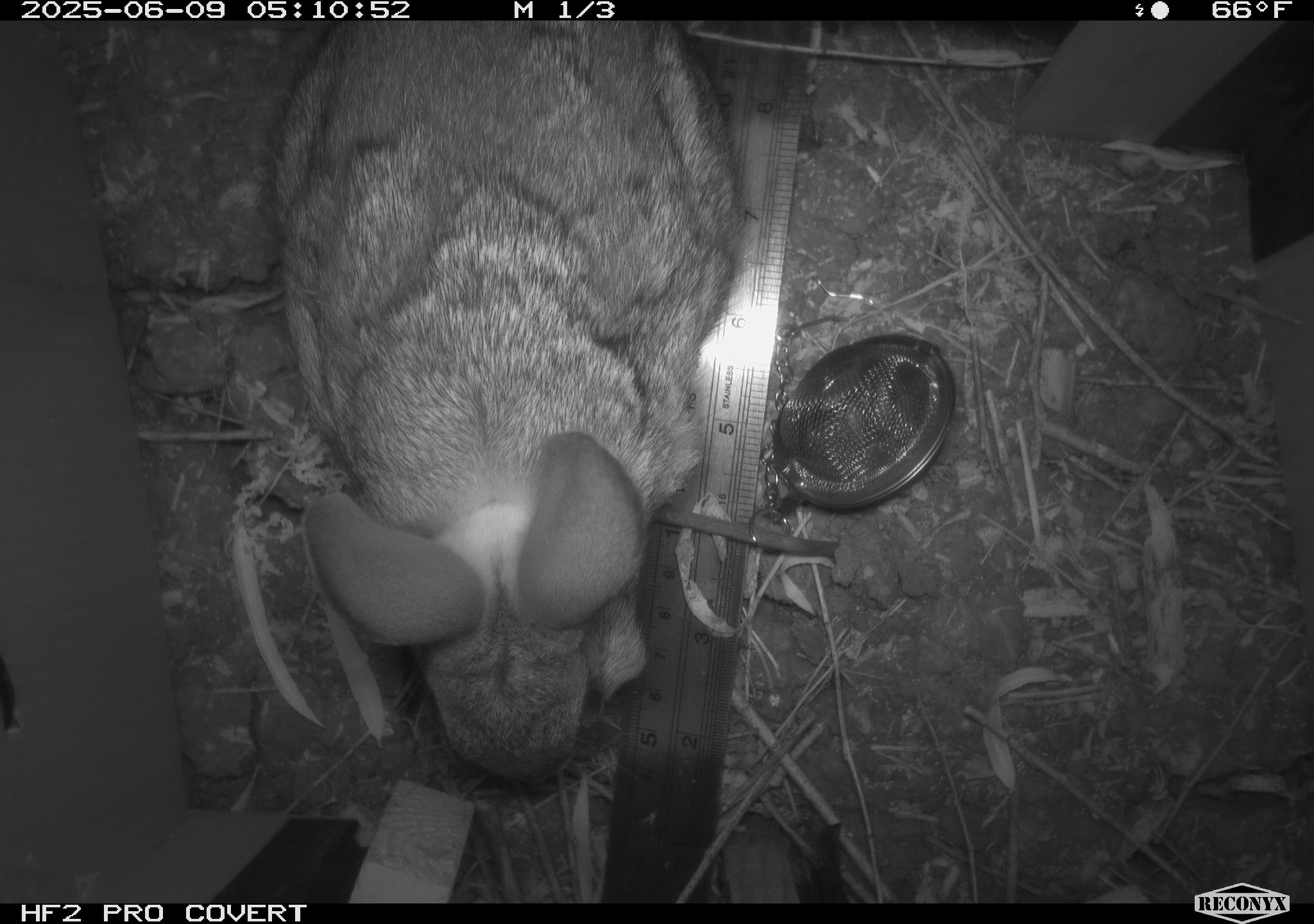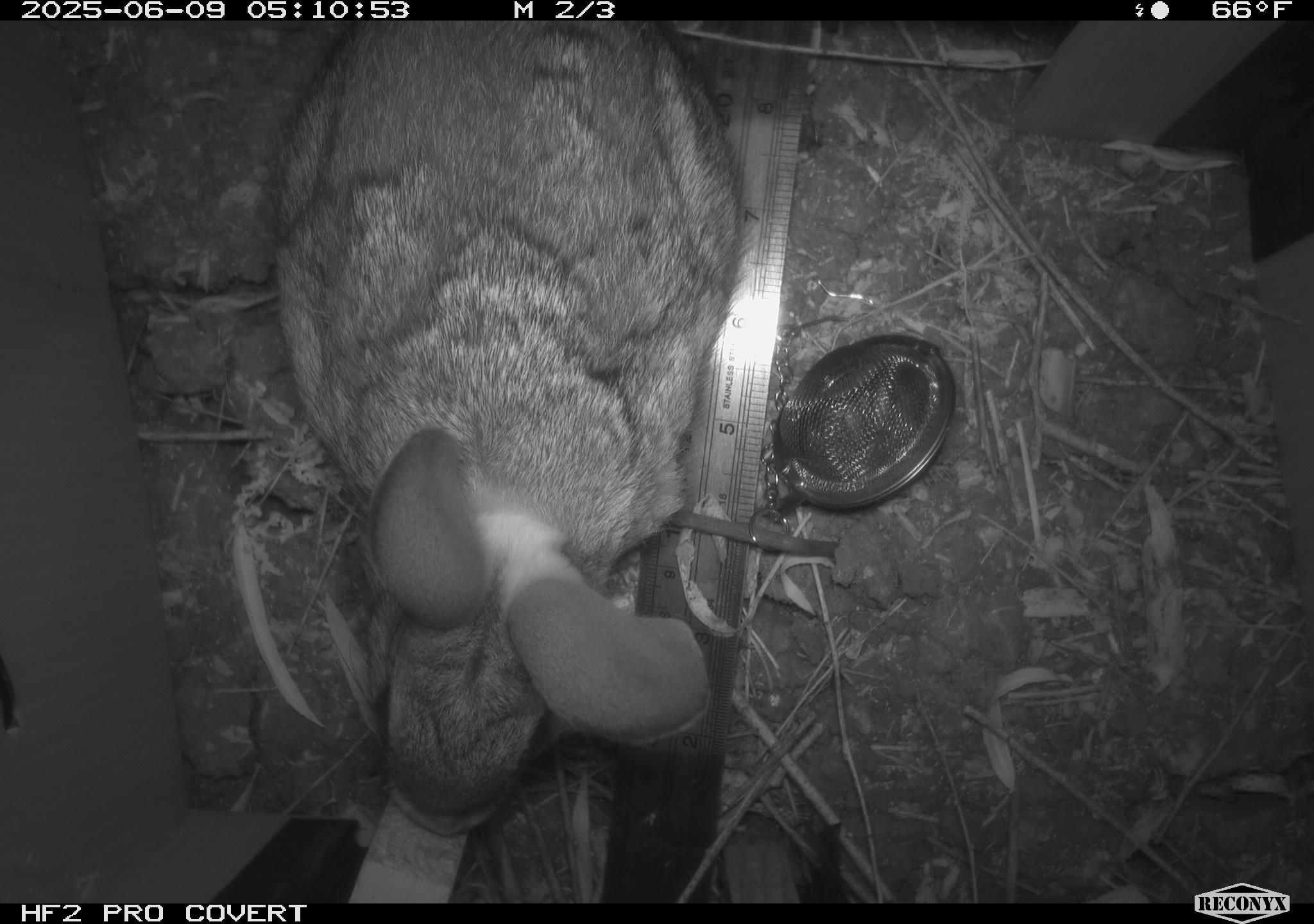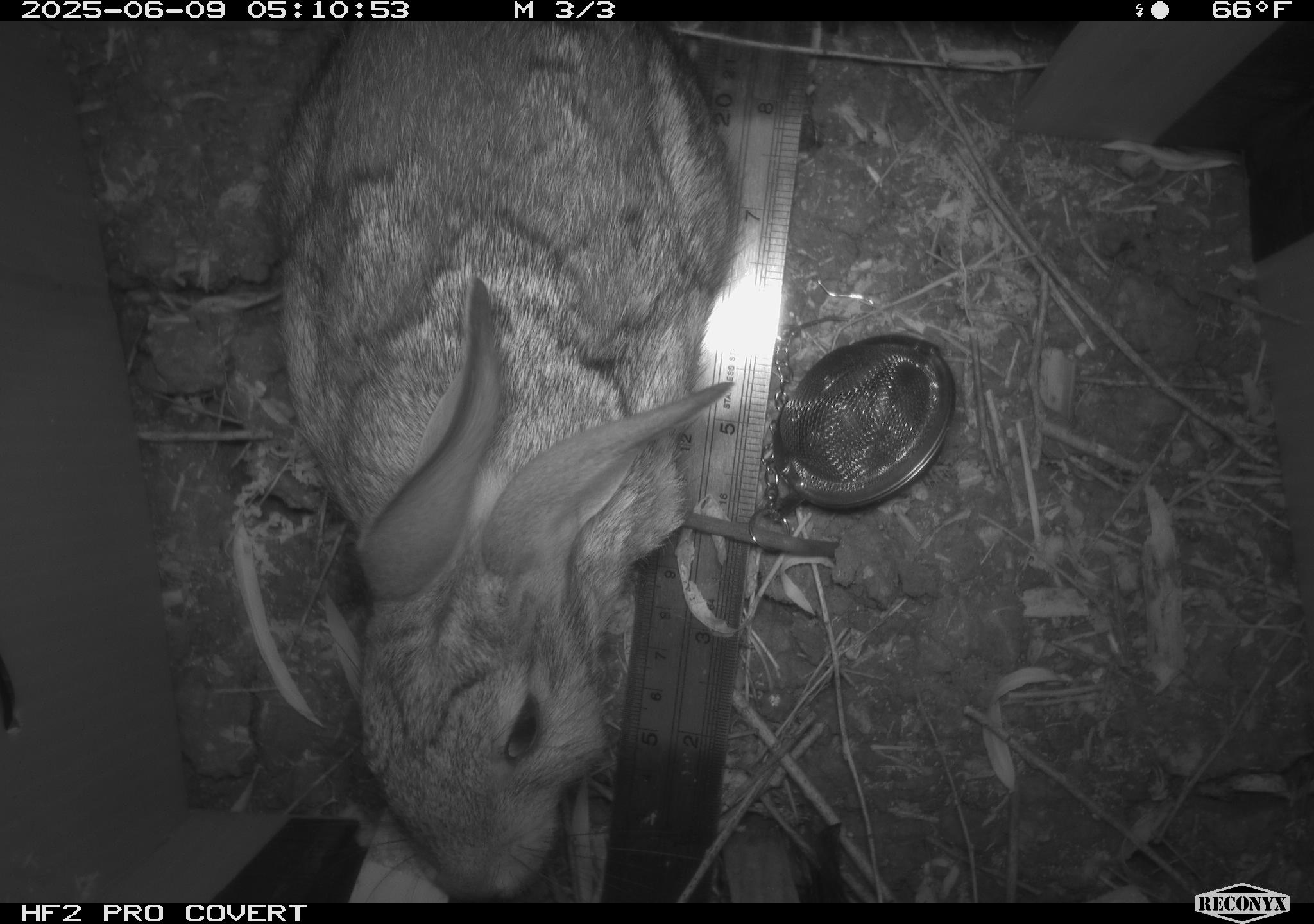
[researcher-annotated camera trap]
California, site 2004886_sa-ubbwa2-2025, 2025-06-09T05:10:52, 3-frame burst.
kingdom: Animalia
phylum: Chordata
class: Mammalia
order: Lagomorpha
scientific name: Lagomorpha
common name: hares, rabbits, and pikas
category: lagomorpha order